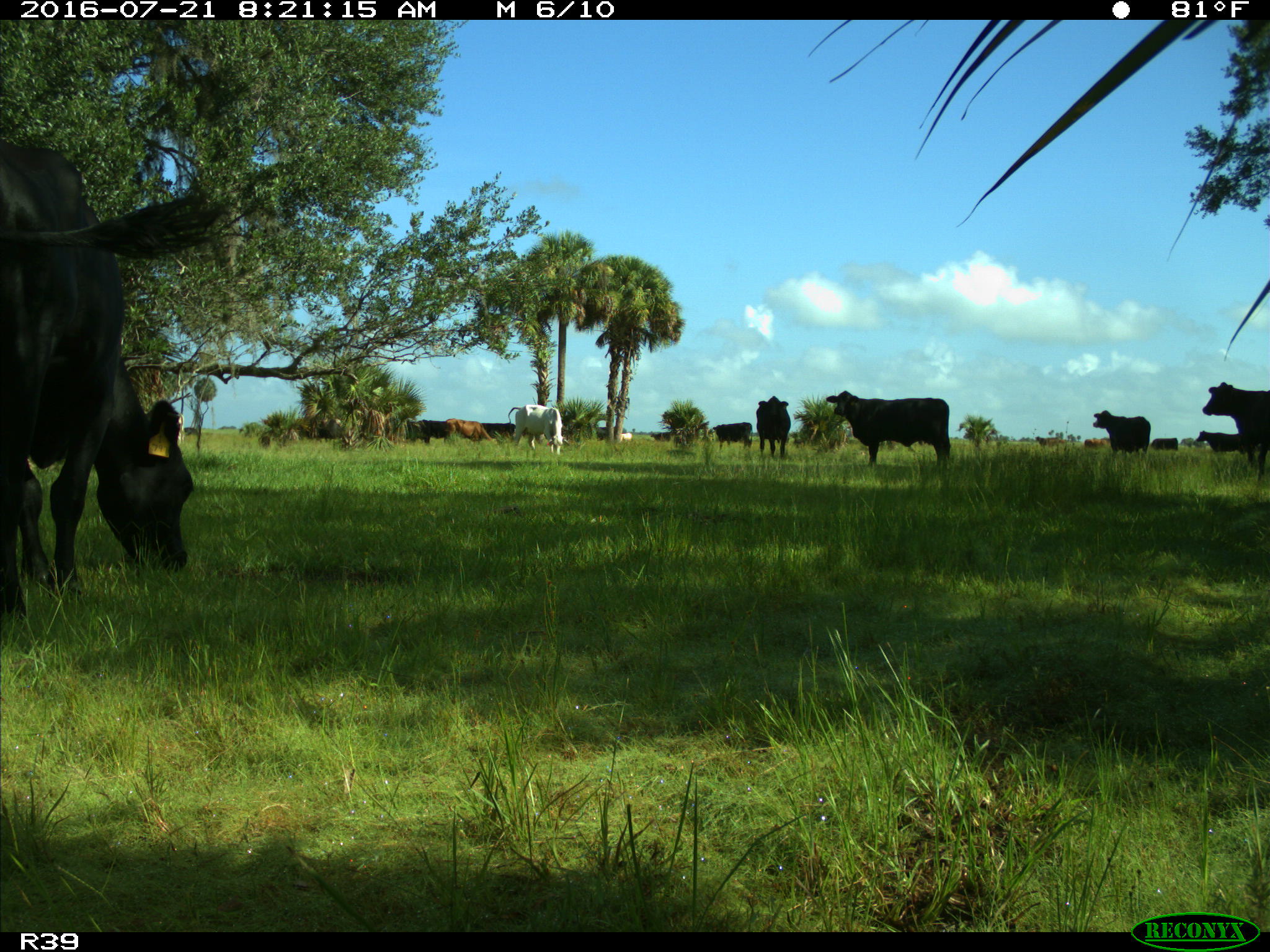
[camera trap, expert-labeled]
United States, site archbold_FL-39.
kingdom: Animalia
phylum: Chordata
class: Mammalia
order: Artiodactyla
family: Bovidae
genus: Bos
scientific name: Bos taurus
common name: domestic cow